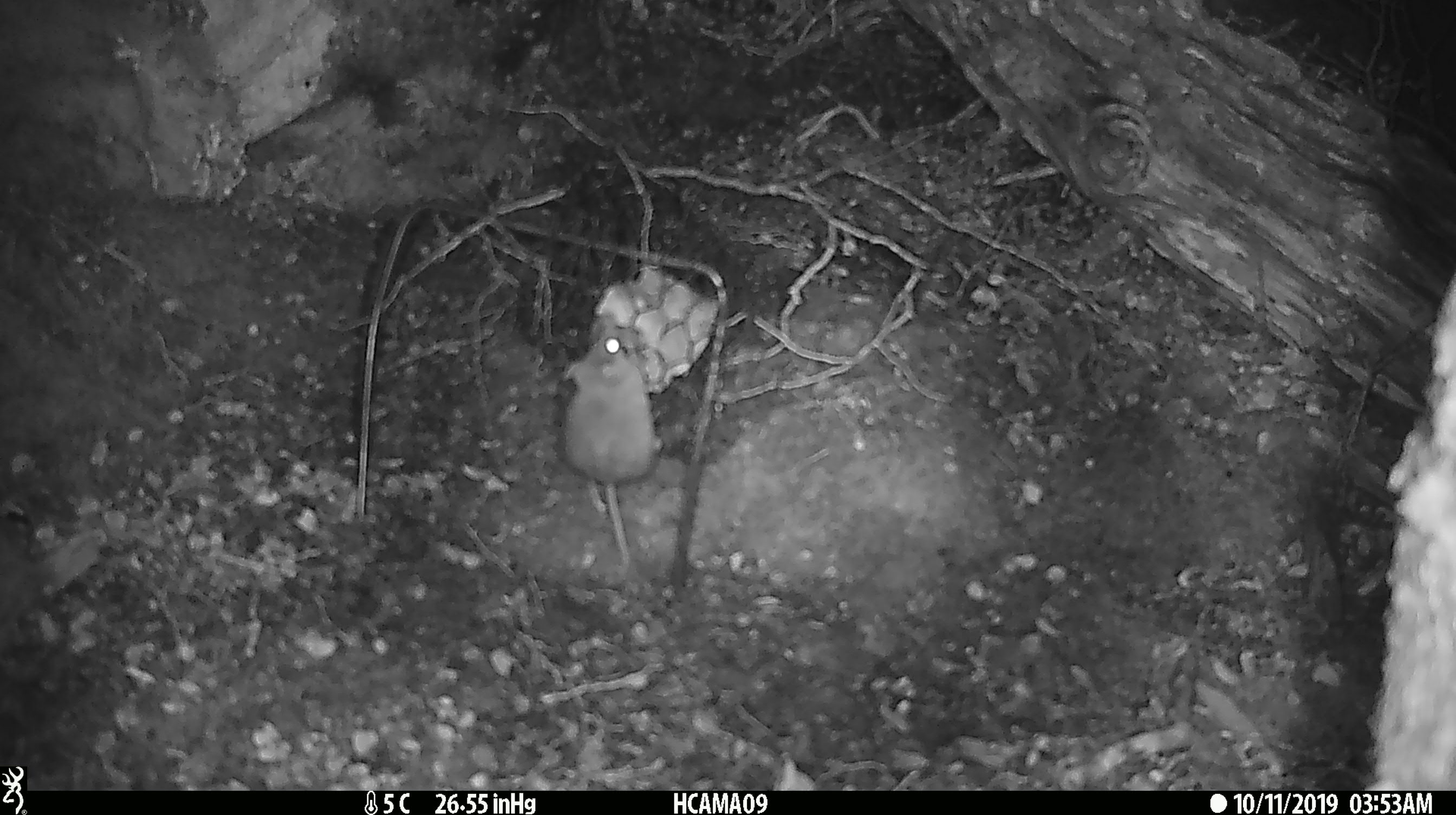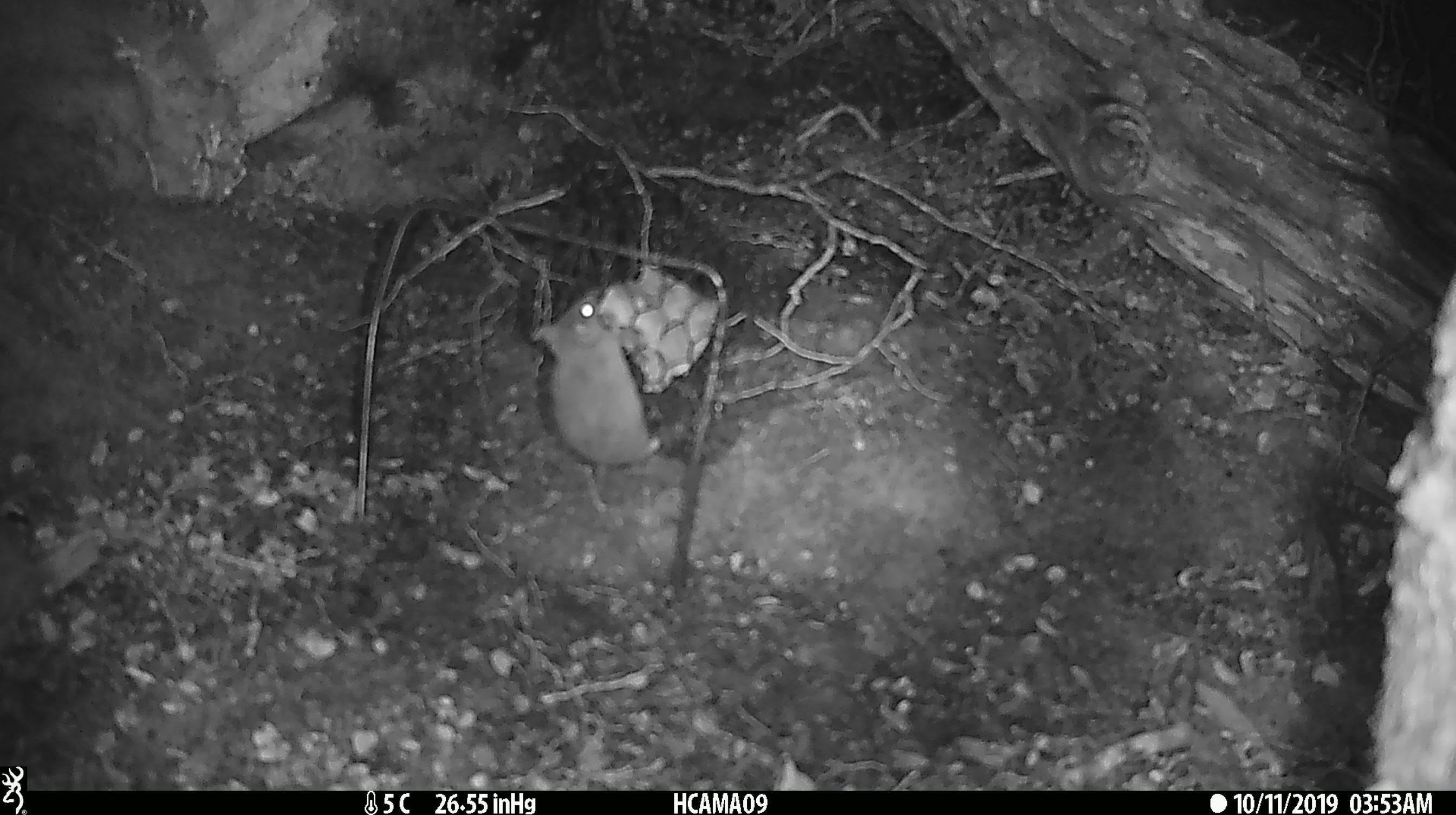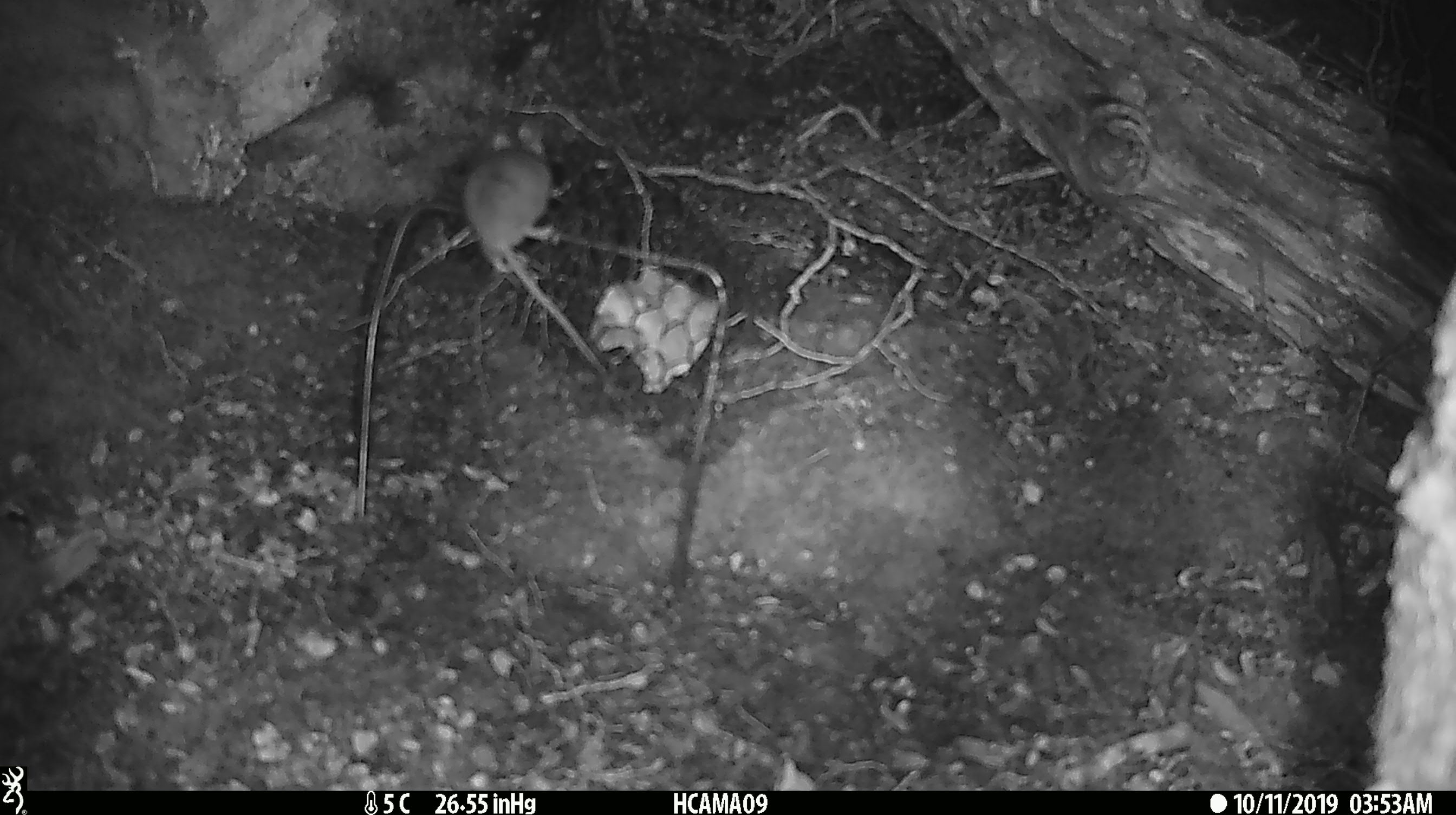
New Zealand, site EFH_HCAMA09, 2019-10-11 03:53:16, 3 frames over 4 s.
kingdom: Animalia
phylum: Chordata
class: Mammalia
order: Rodentia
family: Muridae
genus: Mus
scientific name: Mus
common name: mouse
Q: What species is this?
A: Mouse (Mus).